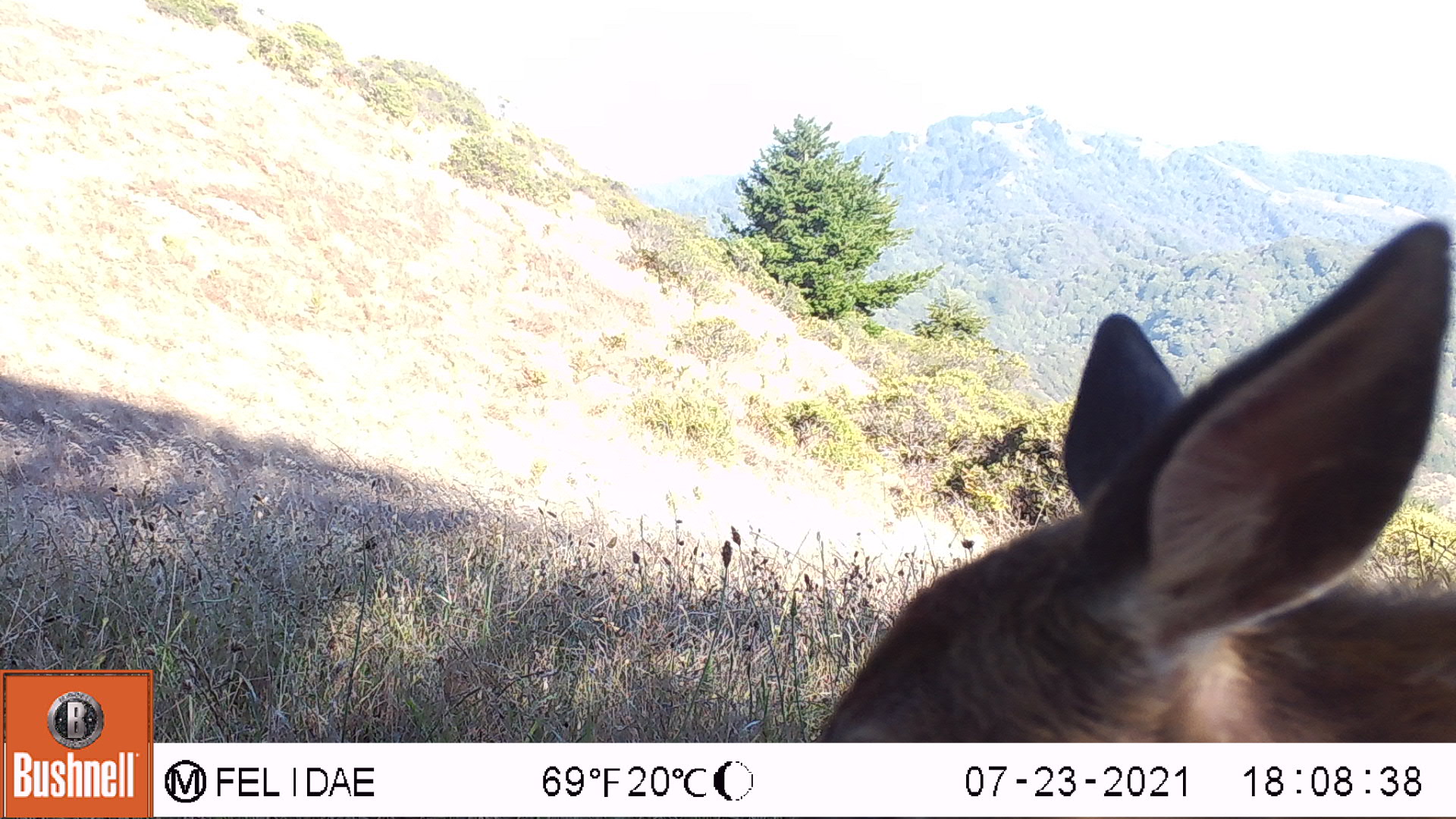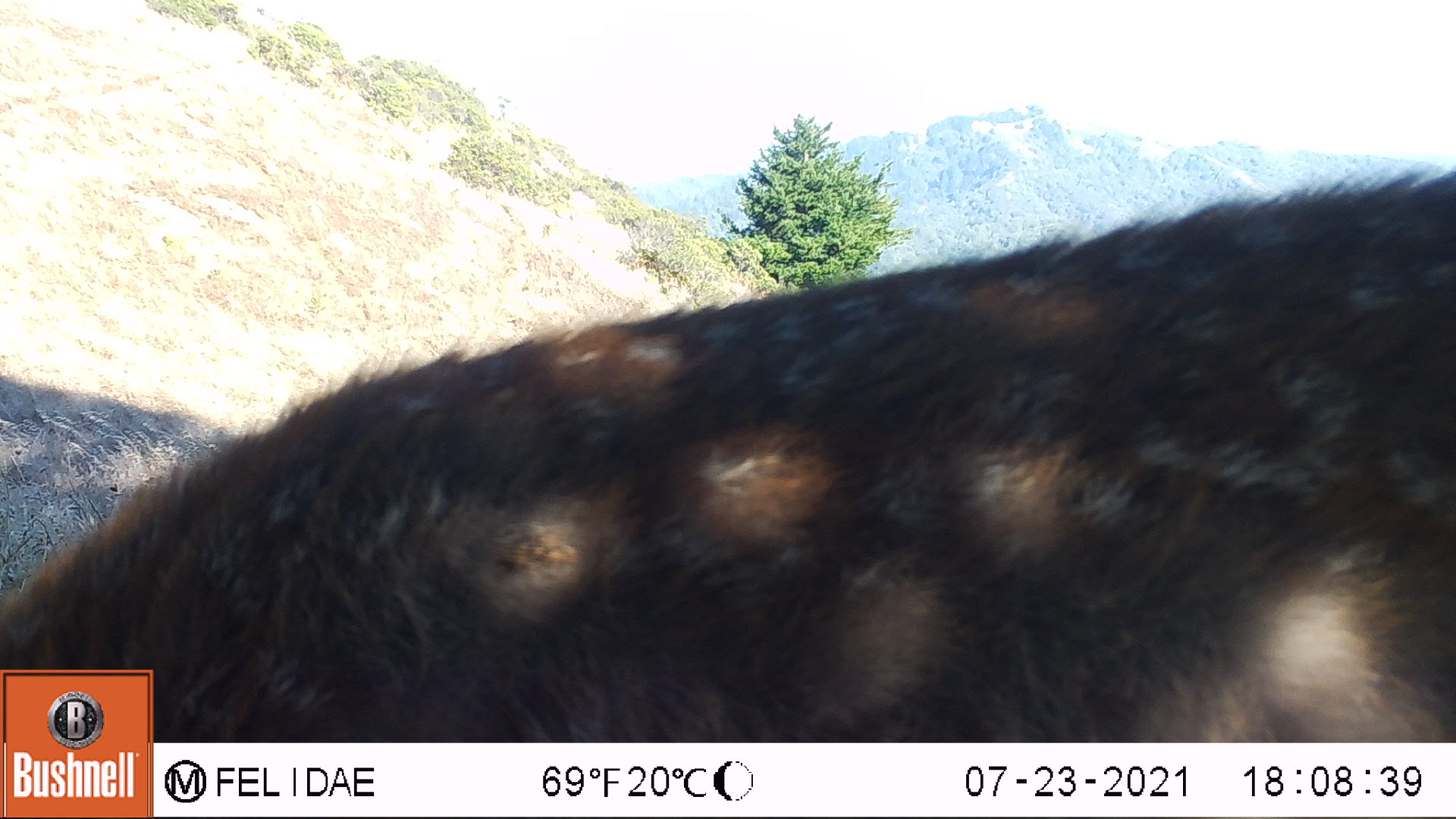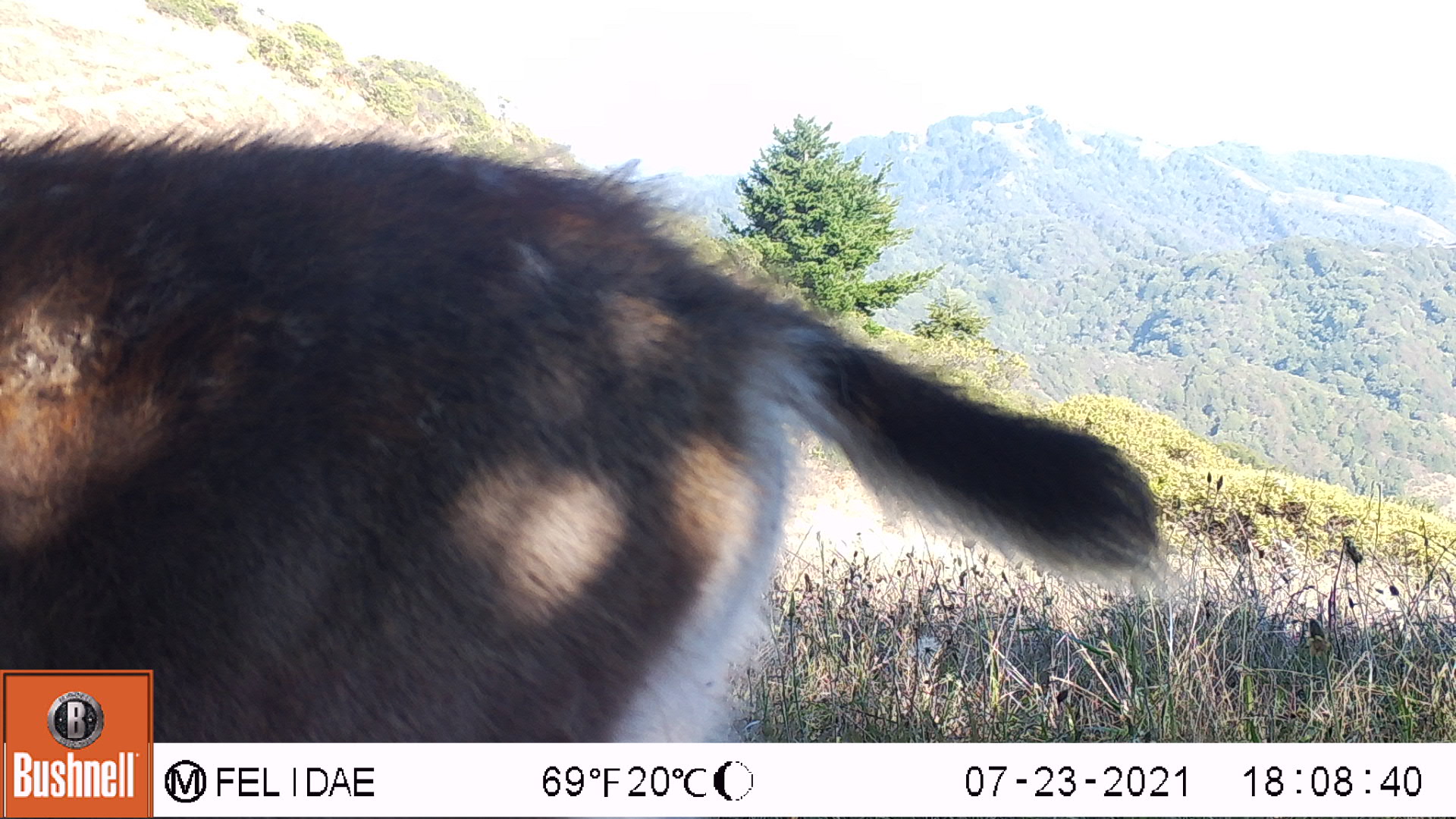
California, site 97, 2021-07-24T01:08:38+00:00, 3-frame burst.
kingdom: Animalia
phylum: Chordata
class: Mammalia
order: Artiodactyla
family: Cervidae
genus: Odocoileus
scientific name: Odocoileus hemionus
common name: mule deer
Mule deer (Odocoileus hemionus).